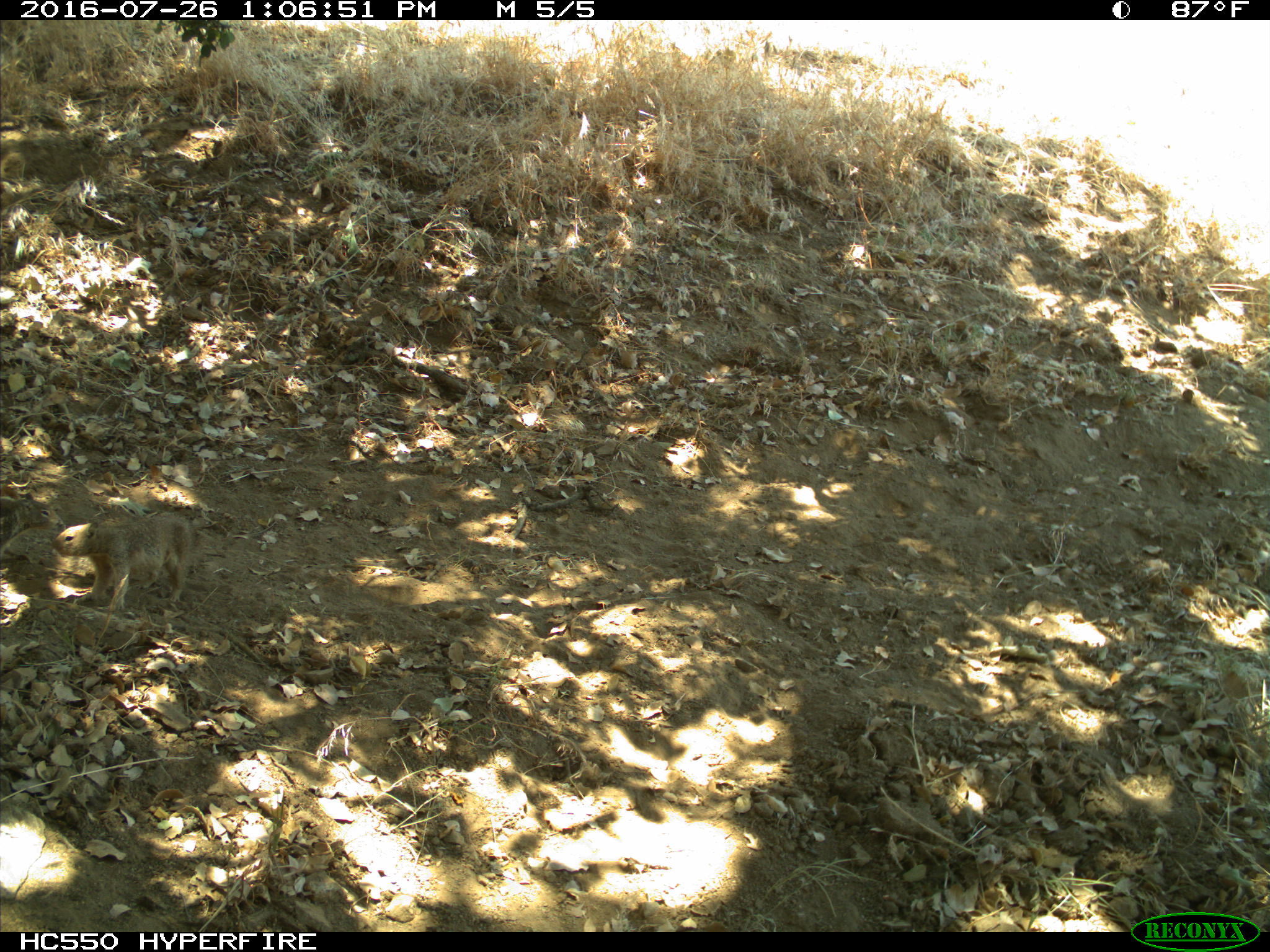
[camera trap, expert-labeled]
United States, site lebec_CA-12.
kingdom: Animalia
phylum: Chordata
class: Mammalia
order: Rodentia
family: Sciuridae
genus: Otospermophilus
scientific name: Otospermophilus beecheyi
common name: california ground squirrel